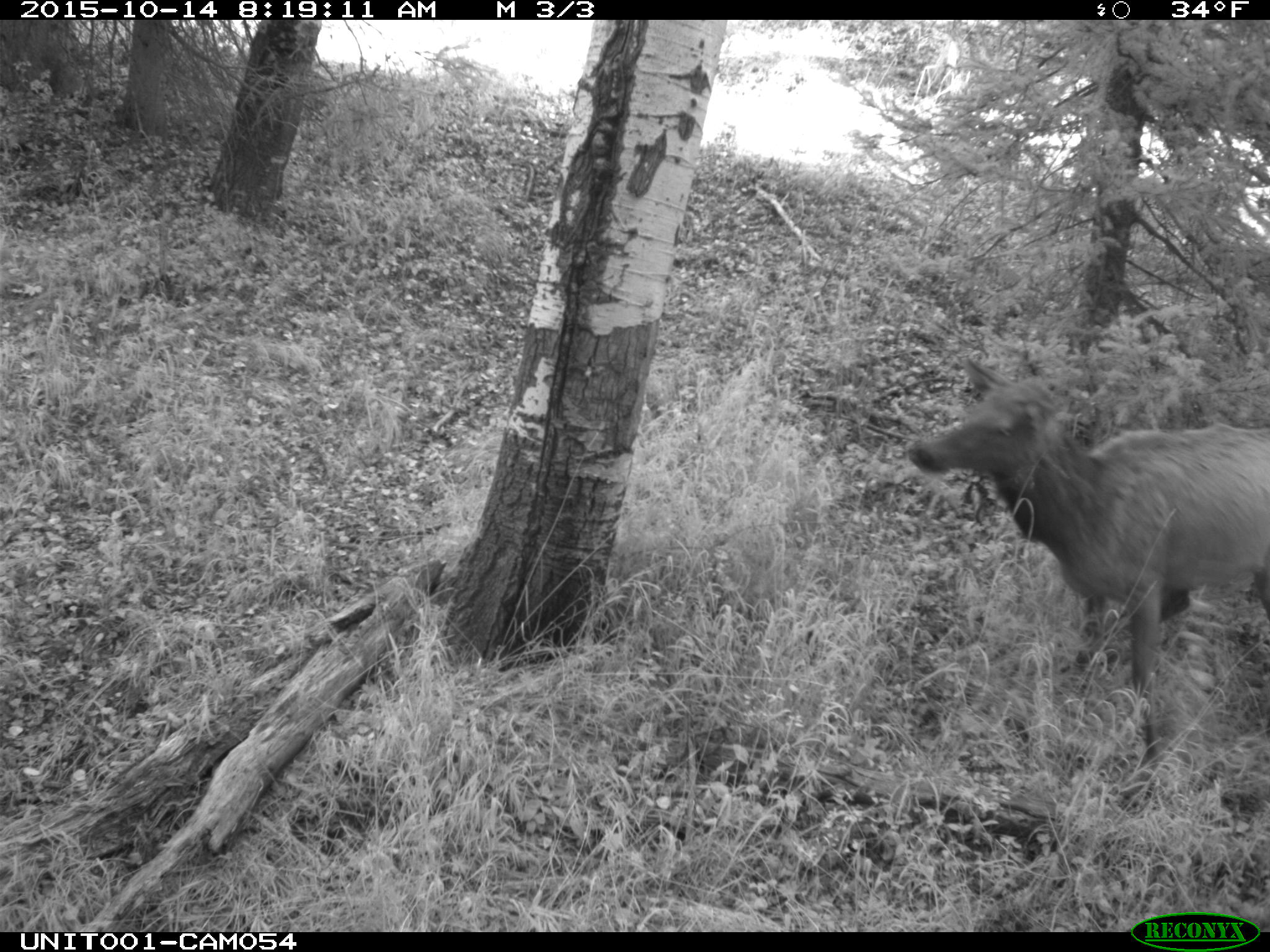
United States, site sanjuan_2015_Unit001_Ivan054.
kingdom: Animalia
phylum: Chordata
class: Mammalia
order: Artiodactyla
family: Cervidae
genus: Cervus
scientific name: Cervus elaphus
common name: red deer